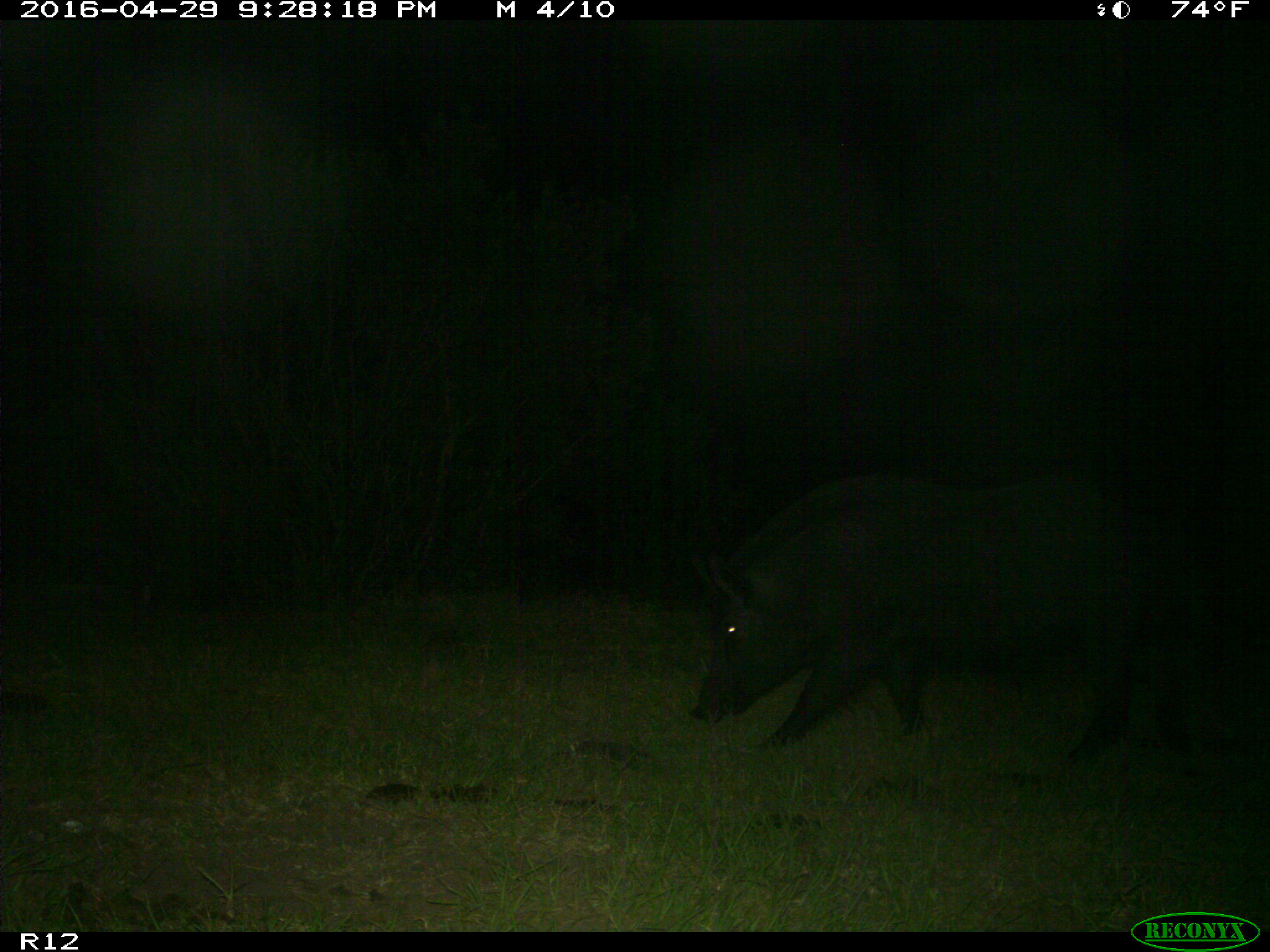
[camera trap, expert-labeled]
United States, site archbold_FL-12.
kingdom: Animalia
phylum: Chordata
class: Mammalia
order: Artiodactyla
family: Suidae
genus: Sus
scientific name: Sus scrofa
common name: wild boar